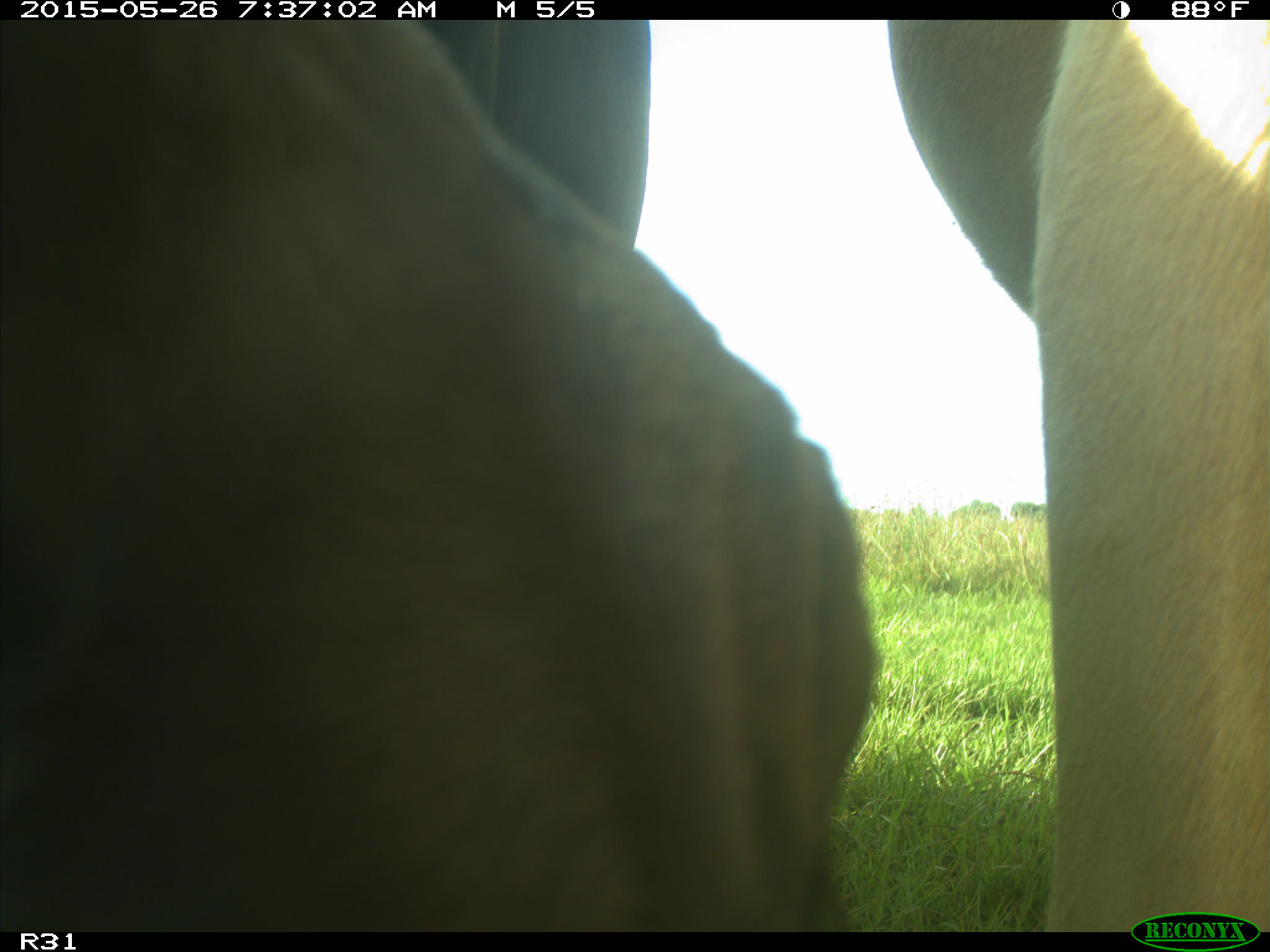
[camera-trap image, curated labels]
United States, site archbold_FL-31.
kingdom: Animalia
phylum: Chordata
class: Mammalia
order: Artiodactyla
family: Bovidae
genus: Bos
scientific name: Bos taurus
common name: domestic cow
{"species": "Bos taurus (domestic cow)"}